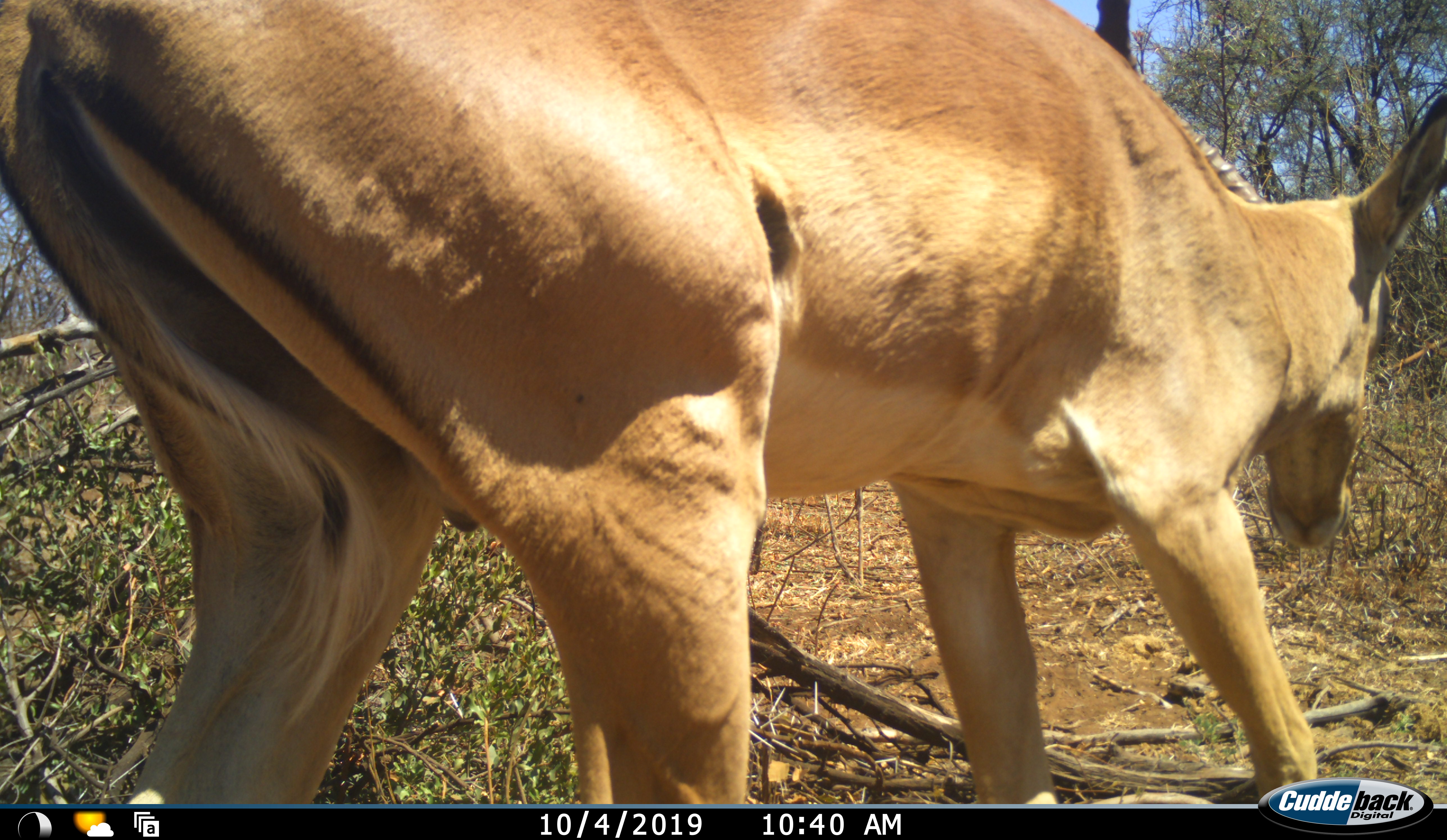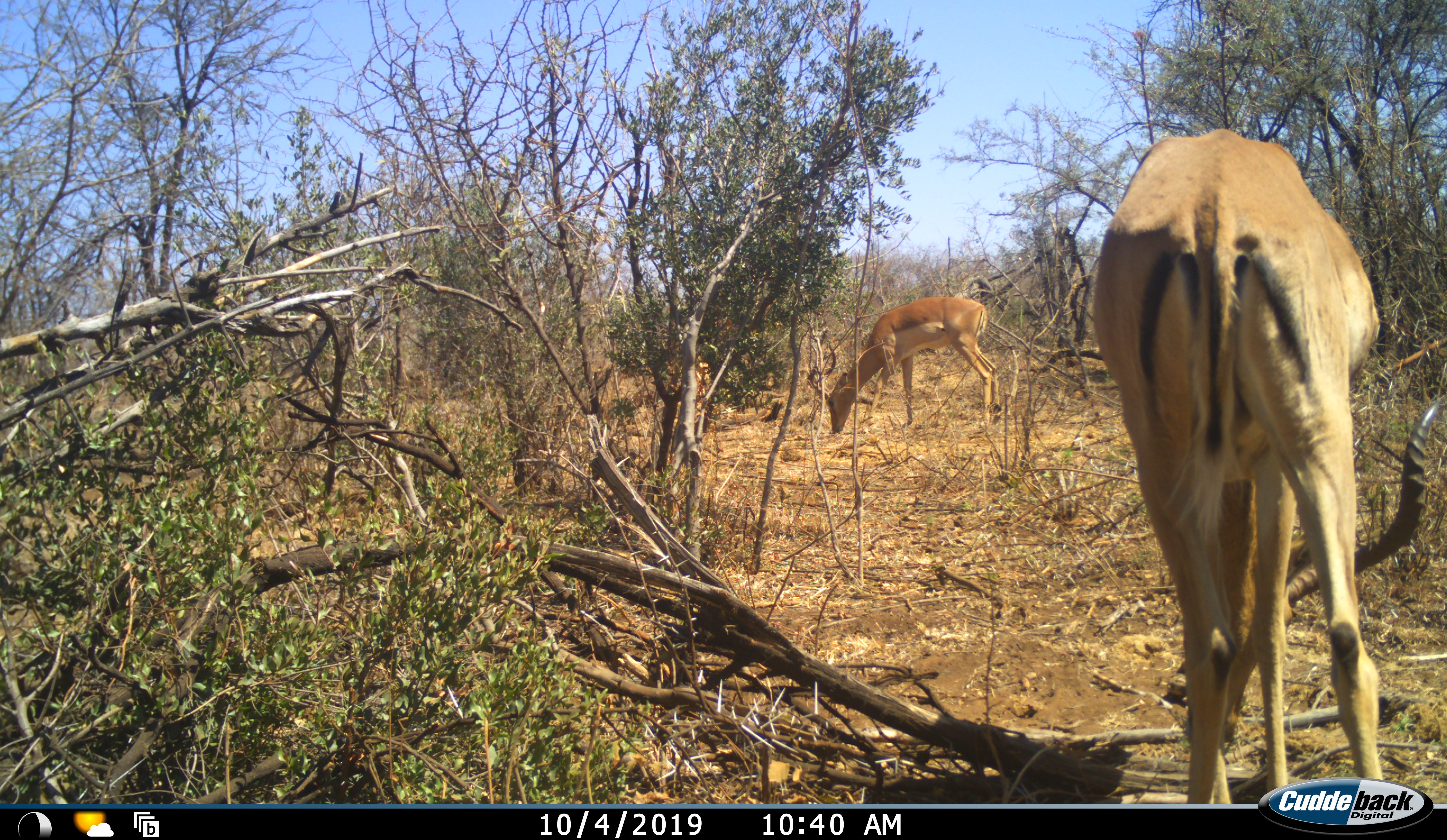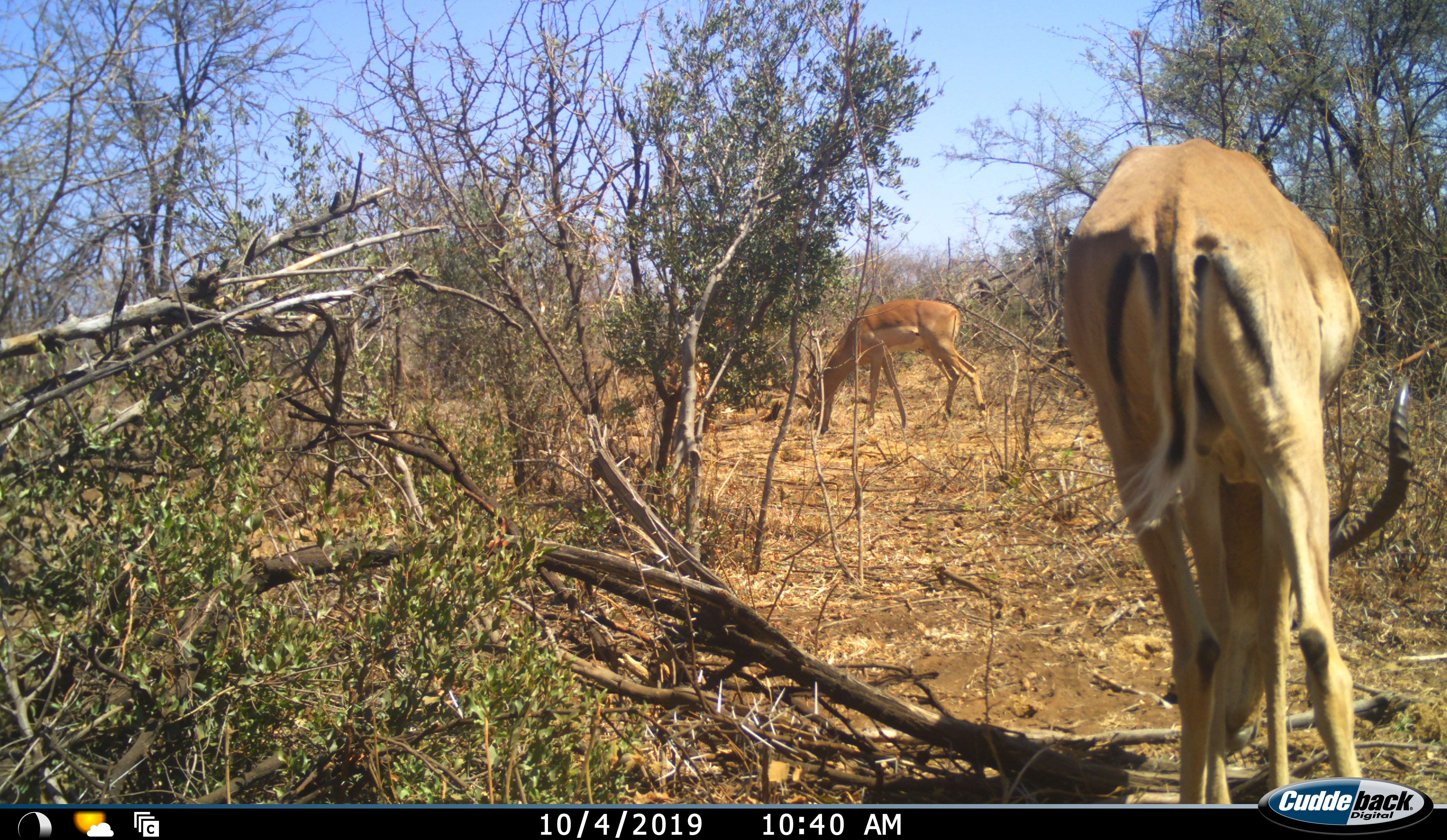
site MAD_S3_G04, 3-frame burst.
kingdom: Animalia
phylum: Chordata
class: Mammalia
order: Artiodactyla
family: Bovidae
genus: Aepyceros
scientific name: Aepyceros melampus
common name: impala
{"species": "impala (Aepyceros melampus)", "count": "2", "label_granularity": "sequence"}